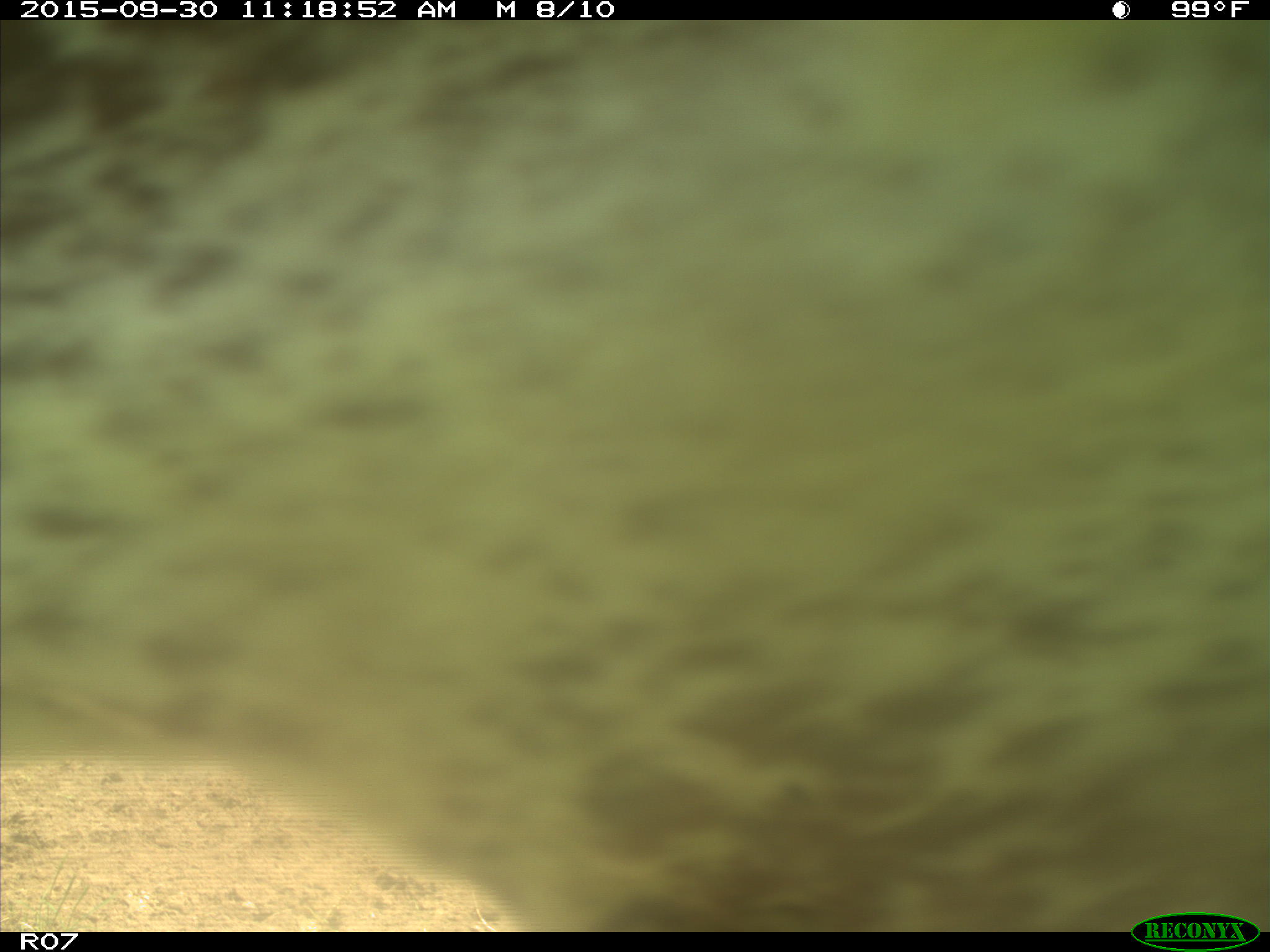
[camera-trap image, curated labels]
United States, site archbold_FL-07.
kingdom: Animalia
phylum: Chordata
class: Mammalia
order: Artiodactyla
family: Bovidae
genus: Bos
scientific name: Bos taurus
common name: domestic cow